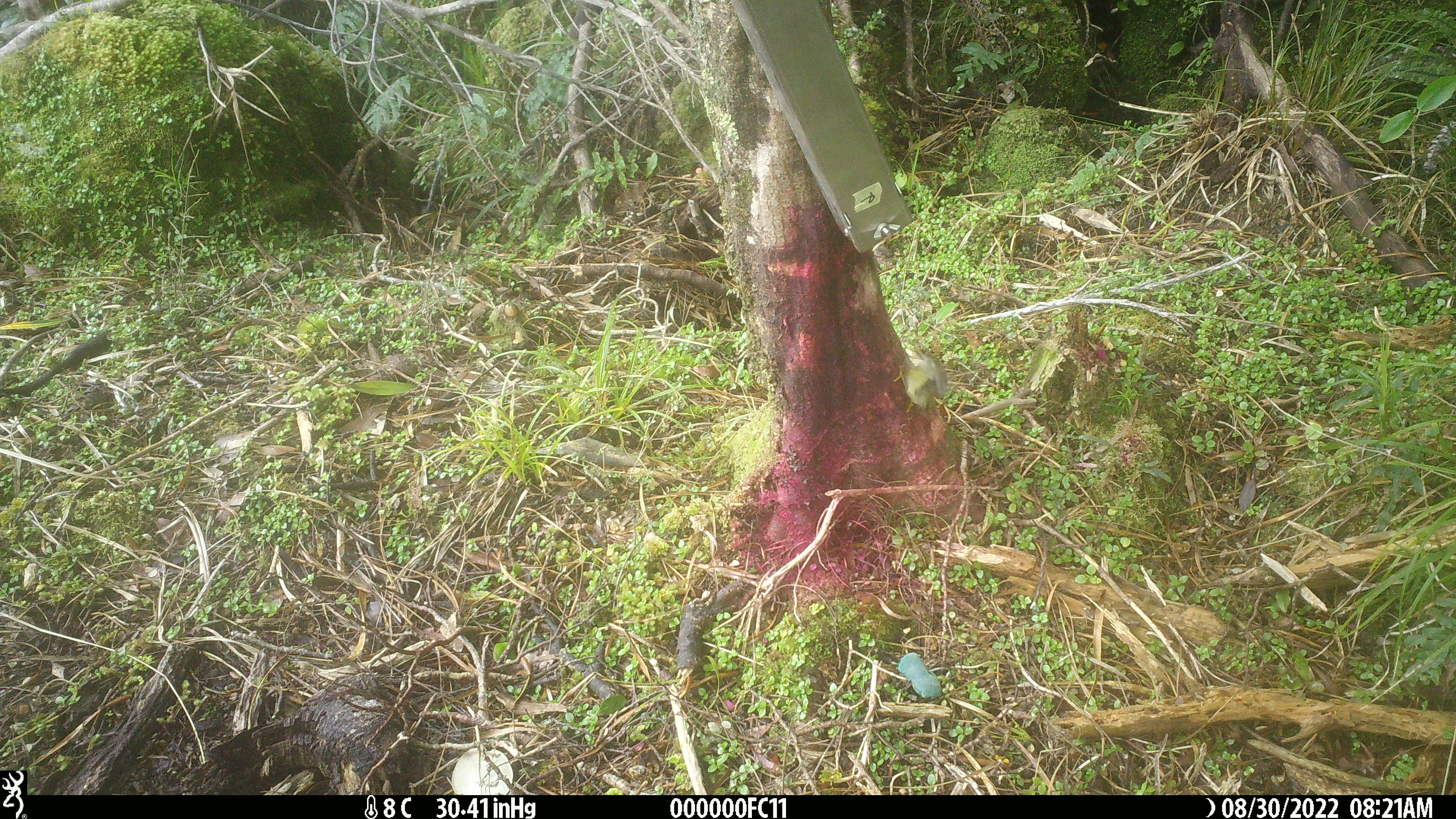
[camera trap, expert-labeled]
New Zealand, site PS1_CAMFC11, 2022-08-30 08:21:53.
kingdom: Animalia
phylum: Chordata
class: Aves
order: Passeriformes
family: Acanthisittidae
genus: Acanthisitta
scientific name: Acanthisitta chloris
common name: rifleman